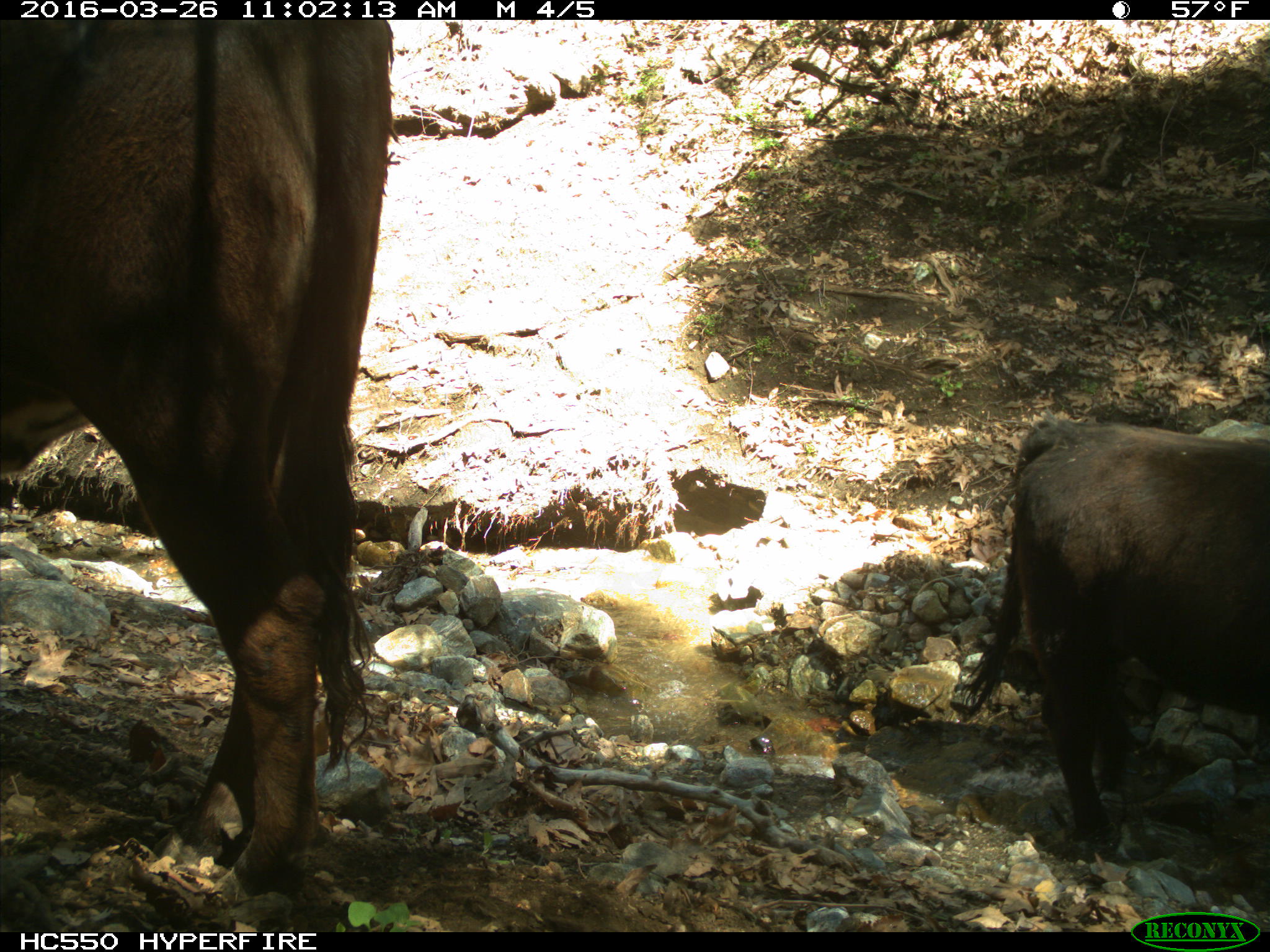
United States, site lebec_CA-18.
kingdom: Animalia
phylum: Chordata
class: Mammalia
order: Artiodactyla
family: Bovidae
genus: Bos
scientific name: Bos taurus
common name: domestic cow